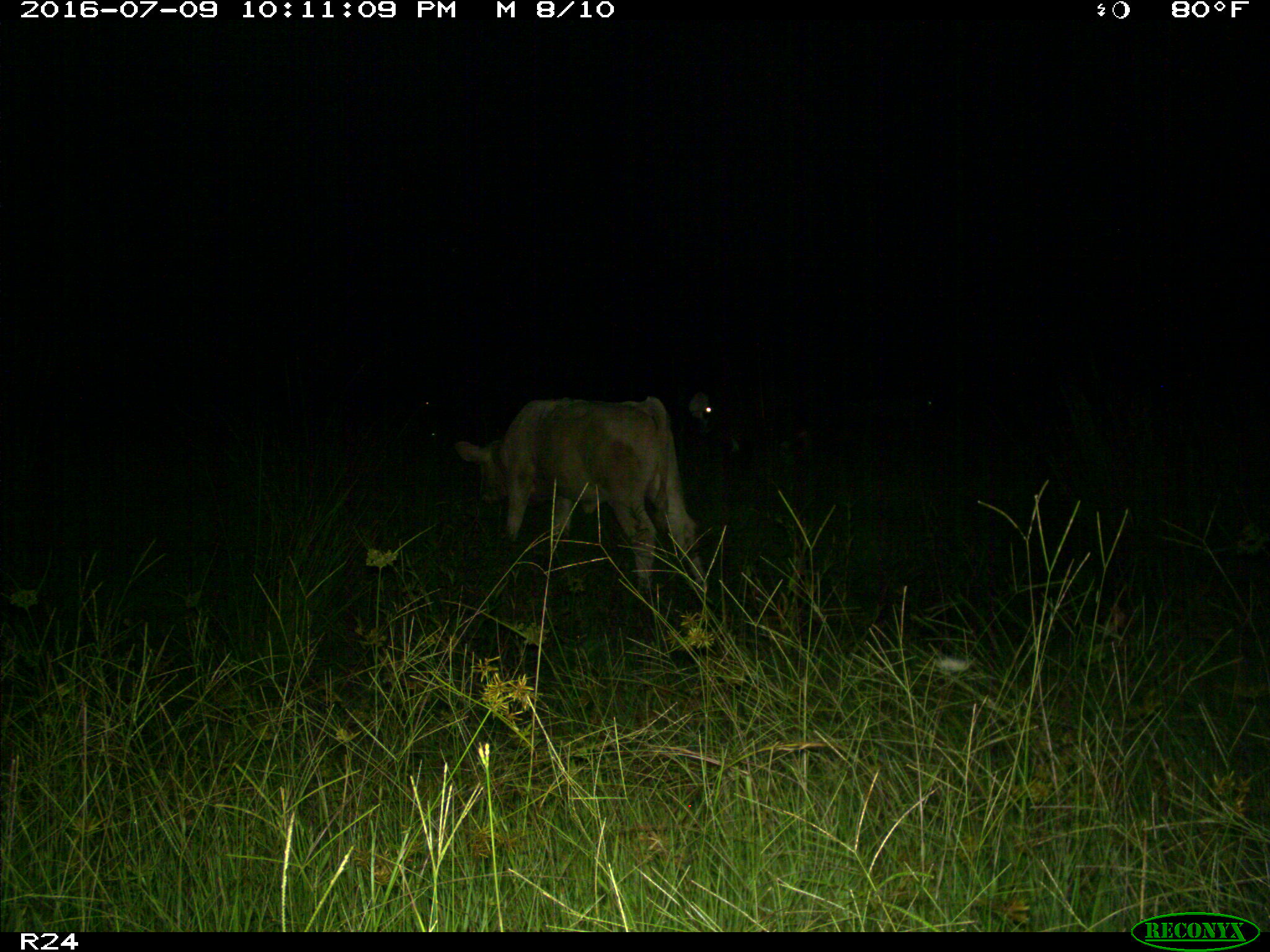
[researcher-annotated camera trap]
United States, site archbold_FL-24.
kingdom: Animalia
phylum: Chordata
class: Mammalia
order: Artiodactyla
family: Bovidae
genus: Bos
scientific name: Bos taurus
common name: domestic cow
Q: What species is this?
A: Bos taurus (domestic cow).